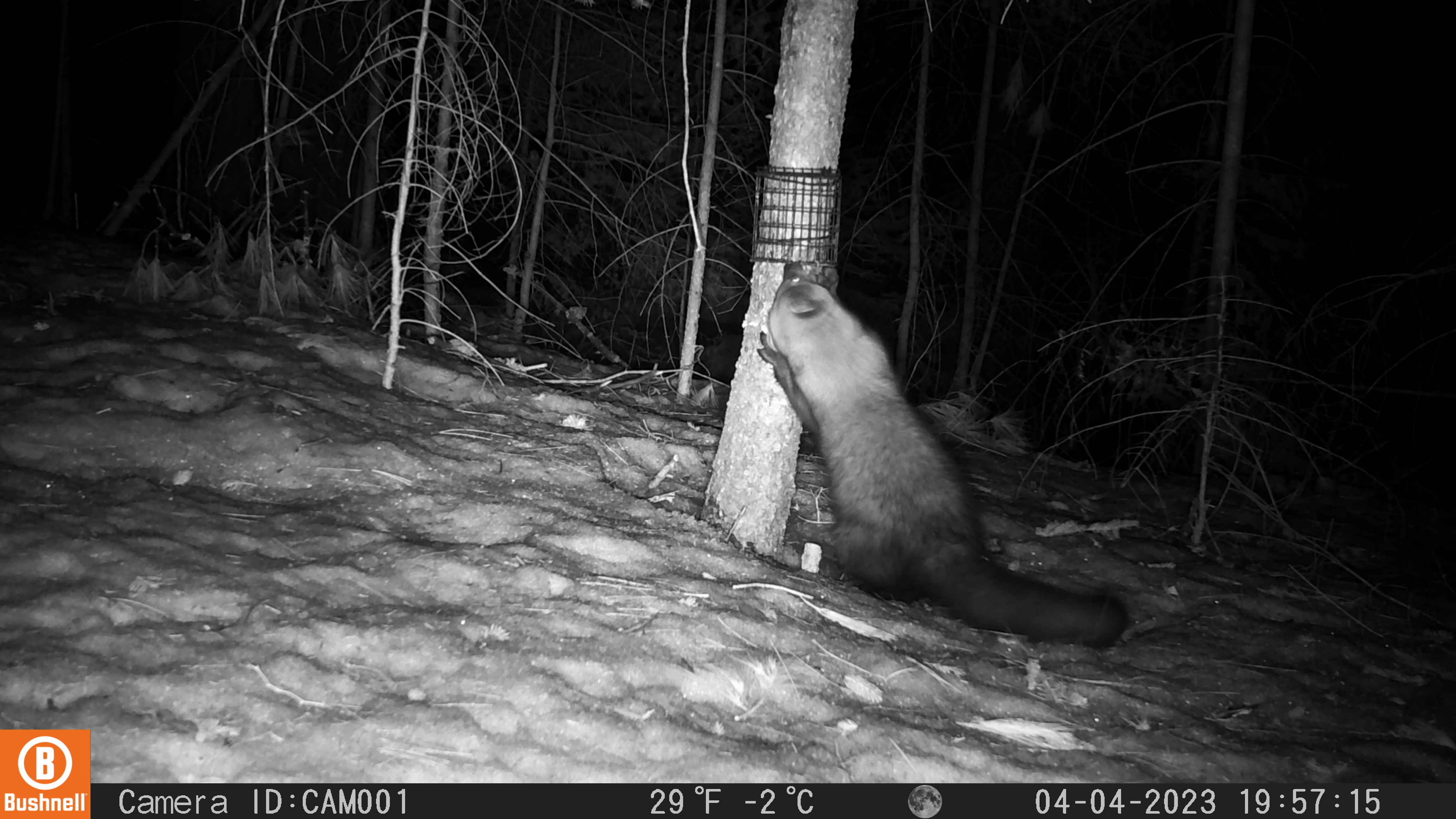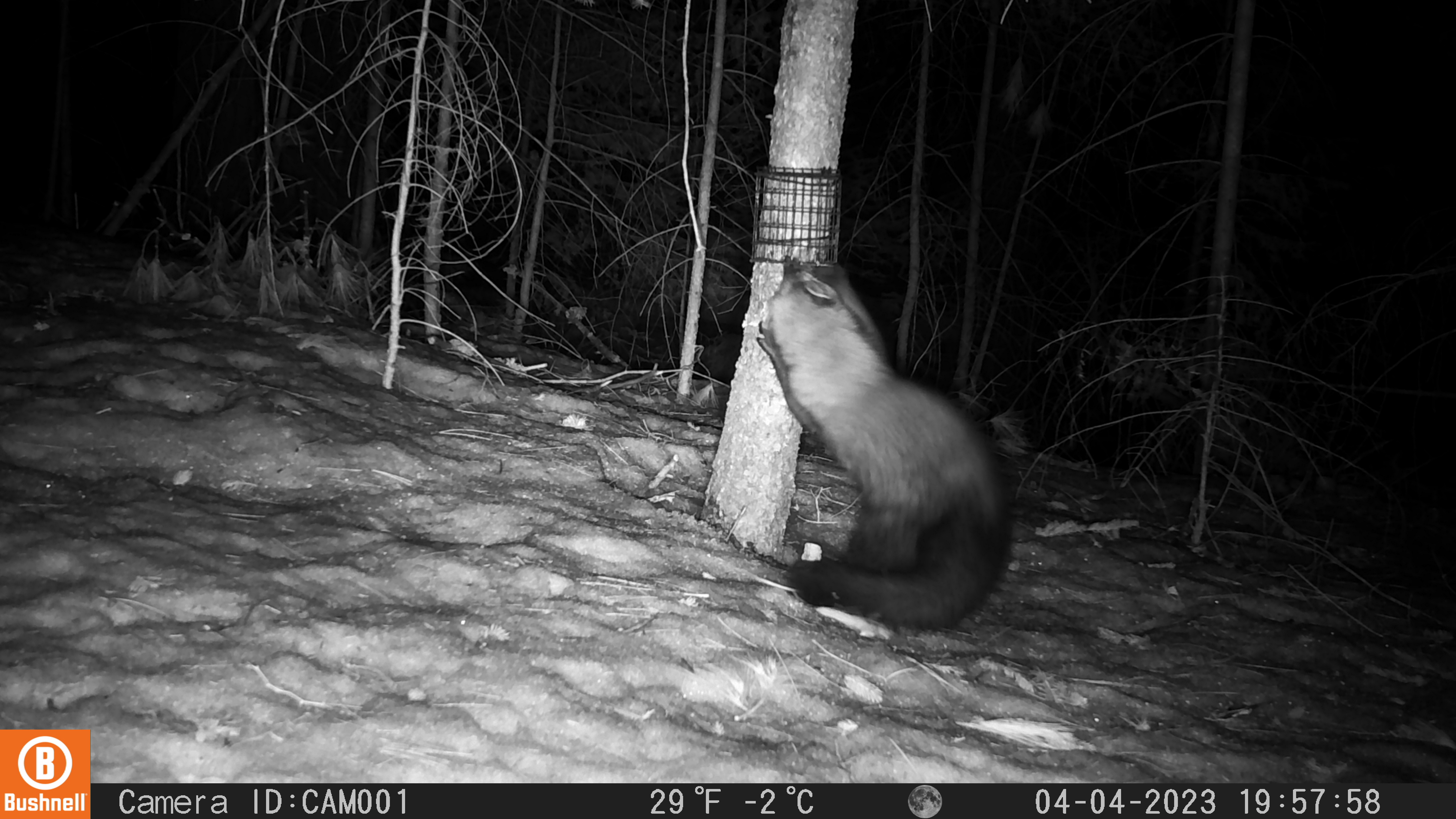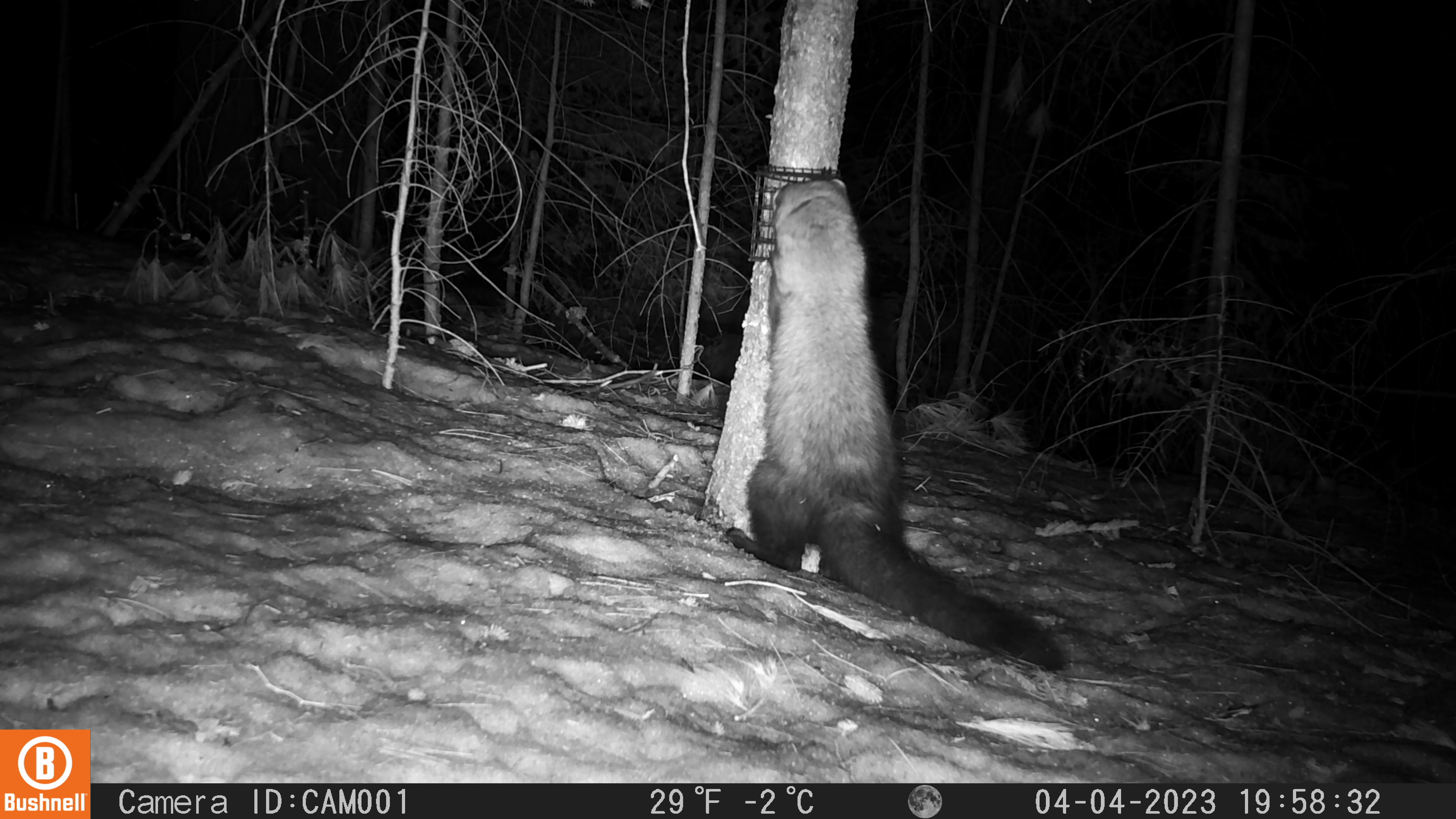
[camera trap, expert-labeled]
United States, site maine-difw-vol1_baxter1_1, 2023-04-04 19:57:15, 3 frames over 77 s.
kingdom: Animalia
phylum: Chordata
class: Mammalia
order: Carnivora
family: Mustelidae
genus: Pekania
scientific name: Pekania pennanti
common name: fisher